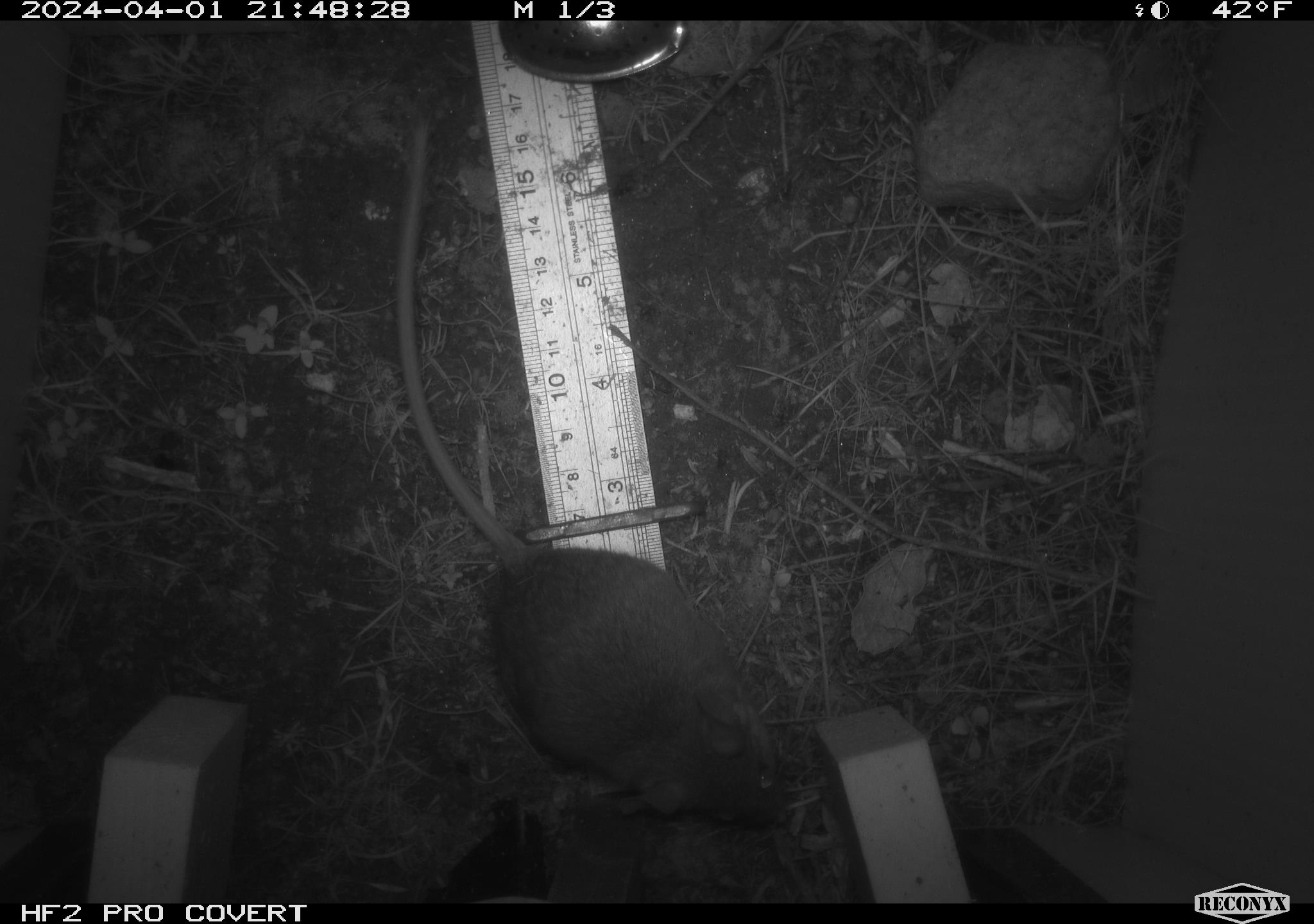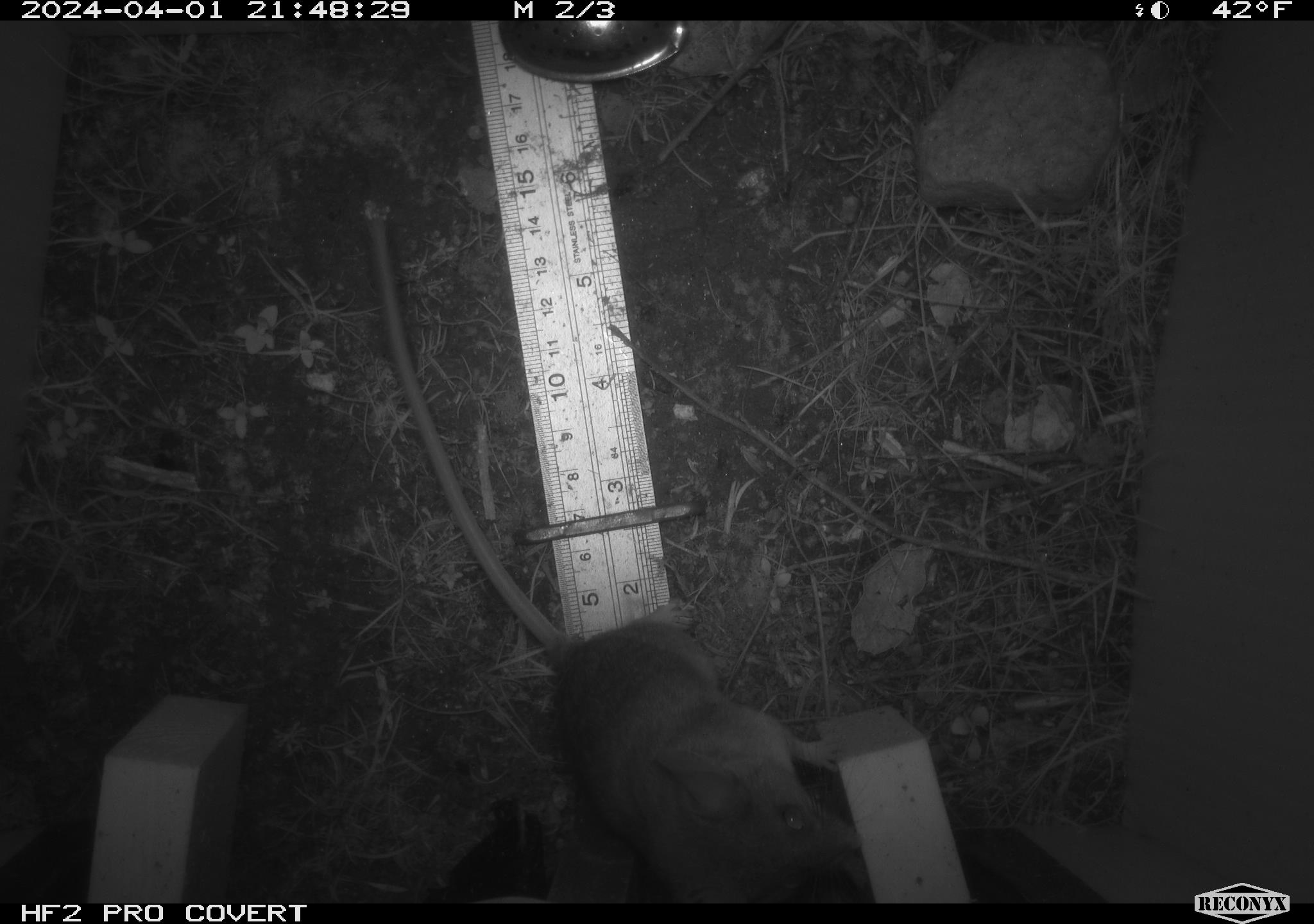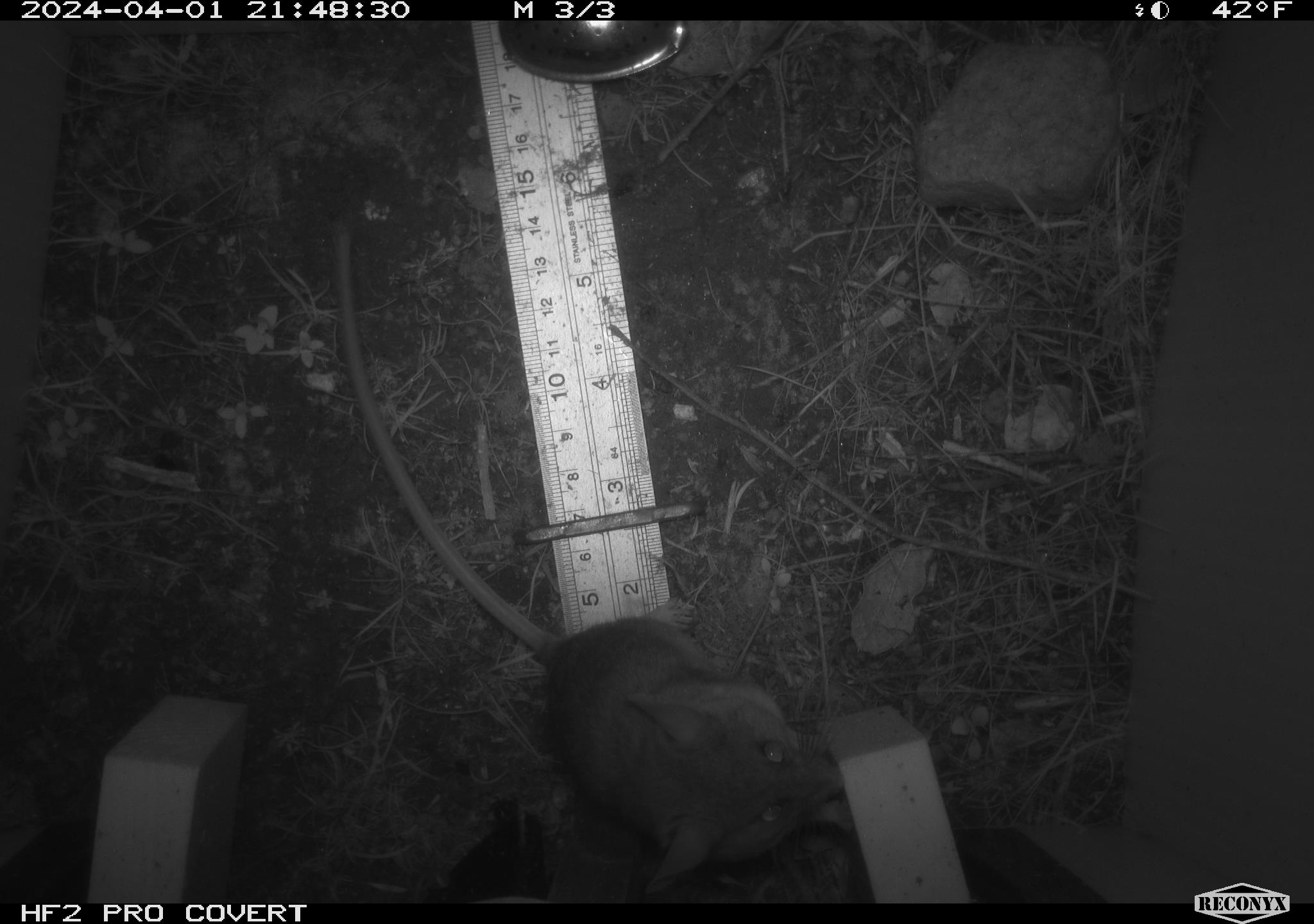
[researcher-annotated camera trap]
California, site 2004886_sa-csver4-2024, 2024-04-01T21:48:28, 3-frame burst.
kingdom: Animalia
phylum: Chordata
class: Mammalia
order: Rodentia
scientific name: Rodentia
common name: mouse species